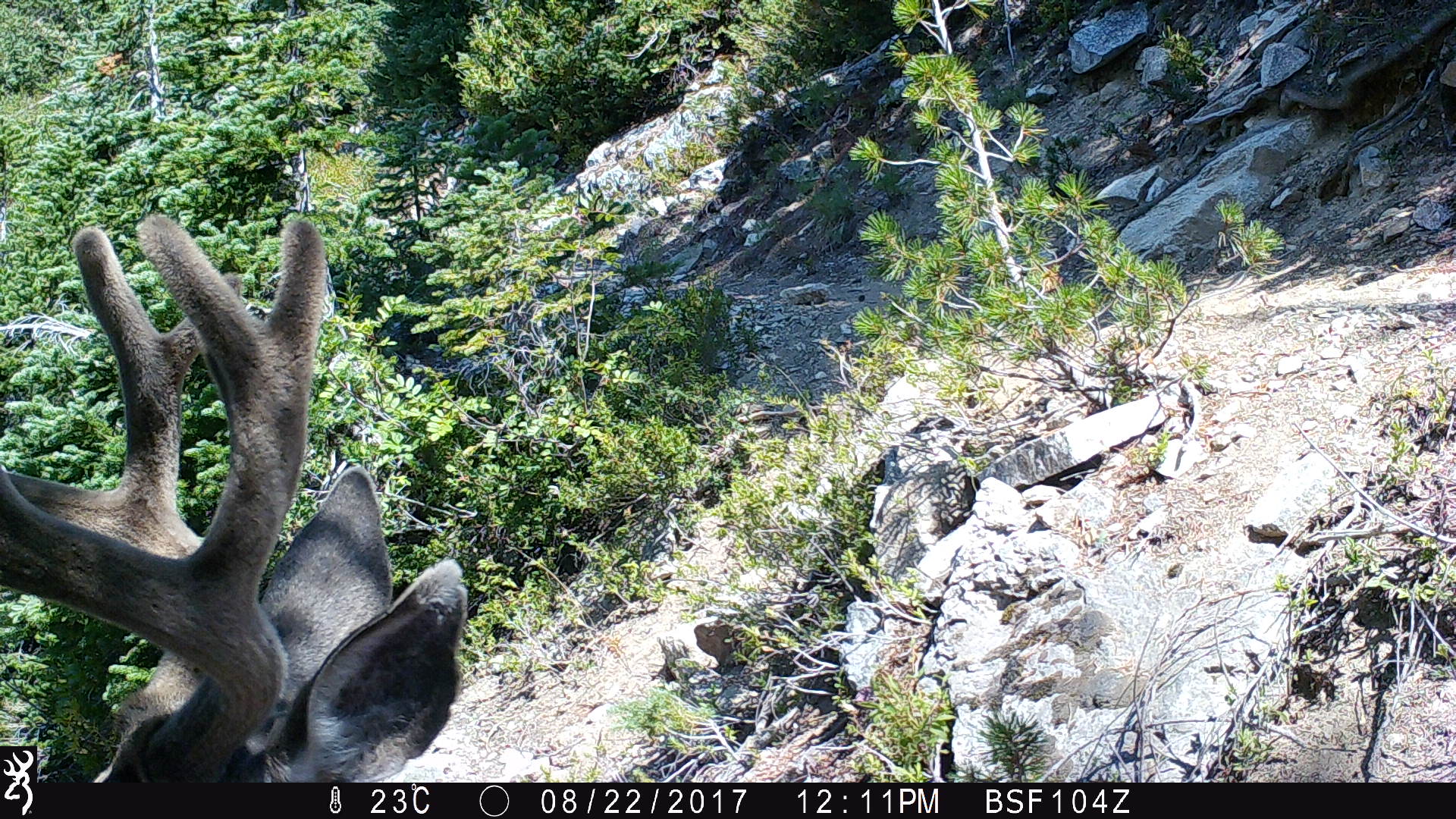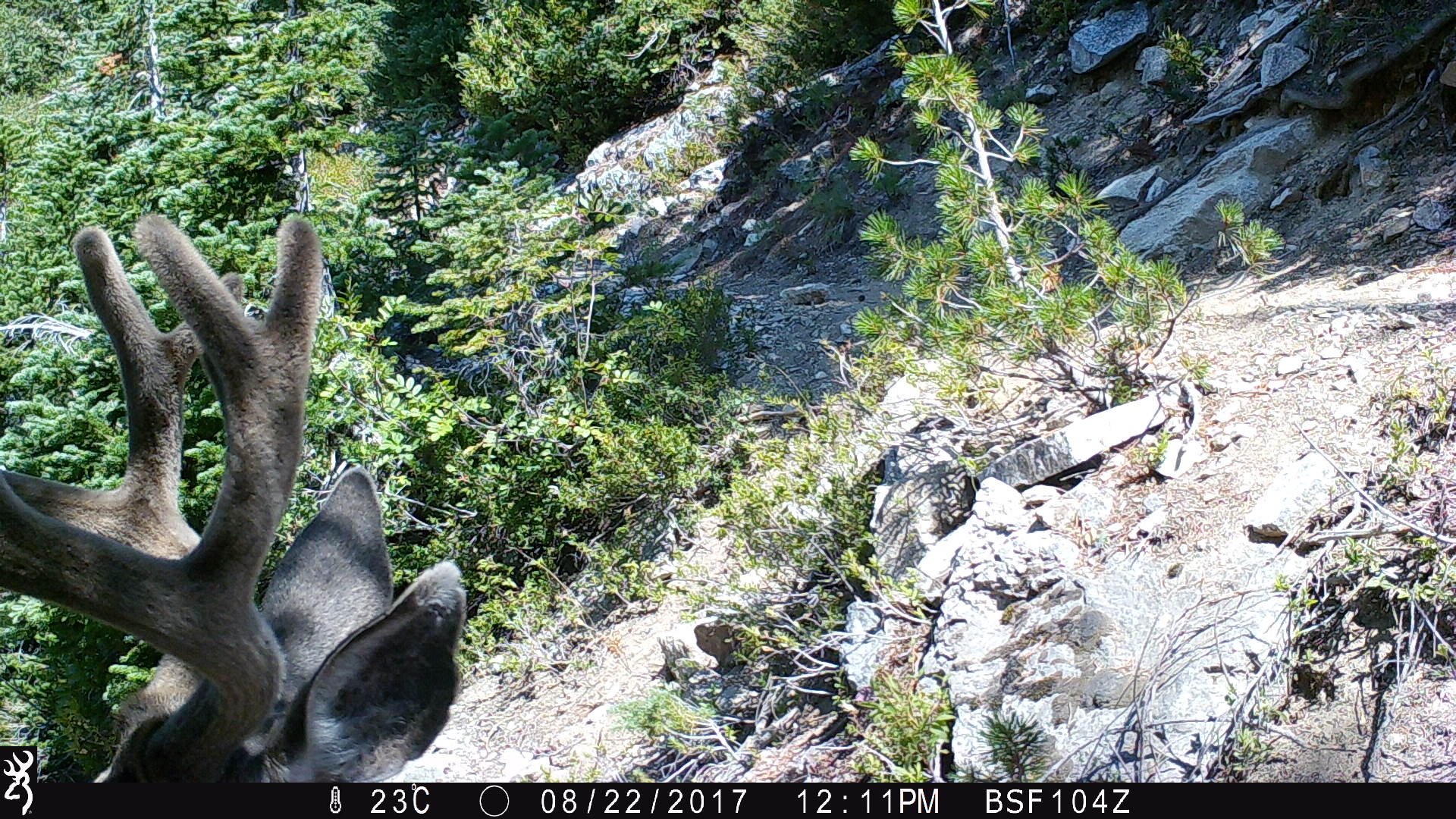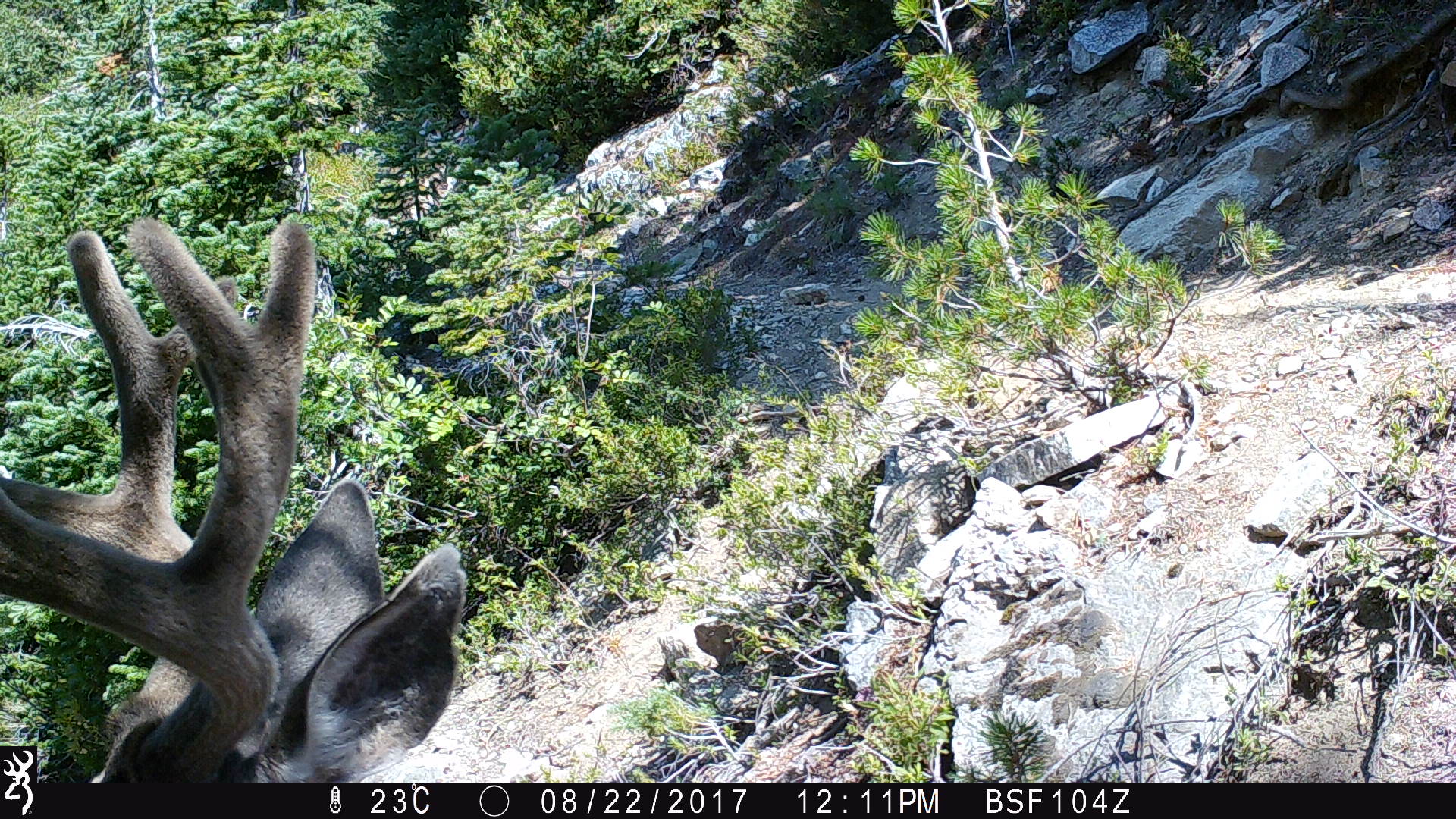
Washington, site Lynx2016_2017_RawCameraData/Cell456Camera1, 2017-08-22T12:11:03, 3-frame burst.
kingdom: Animalia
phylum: Chordata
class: Mammalia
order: Artiodactyla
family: Cervidae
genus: Odocoileus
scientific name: Odocoileus hemionus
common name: mule deer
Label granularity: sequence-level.